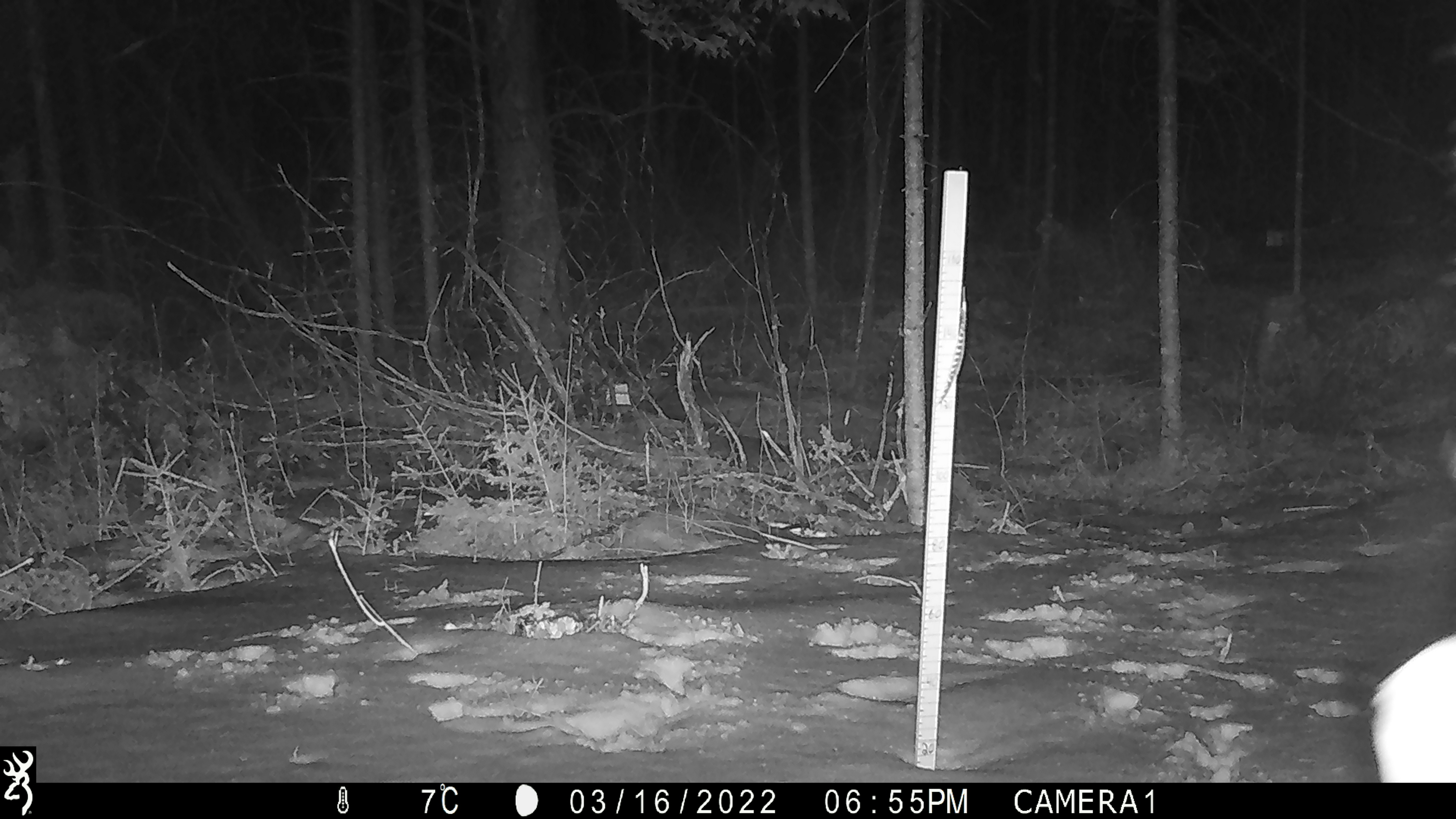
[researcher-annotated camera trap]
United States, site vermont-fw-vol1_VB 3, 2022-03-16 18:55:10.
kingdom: Animalia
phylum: Chordata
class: Mammalia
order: Artiodactyla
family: Cervidae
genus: Alces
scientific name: Alces alces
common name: moose